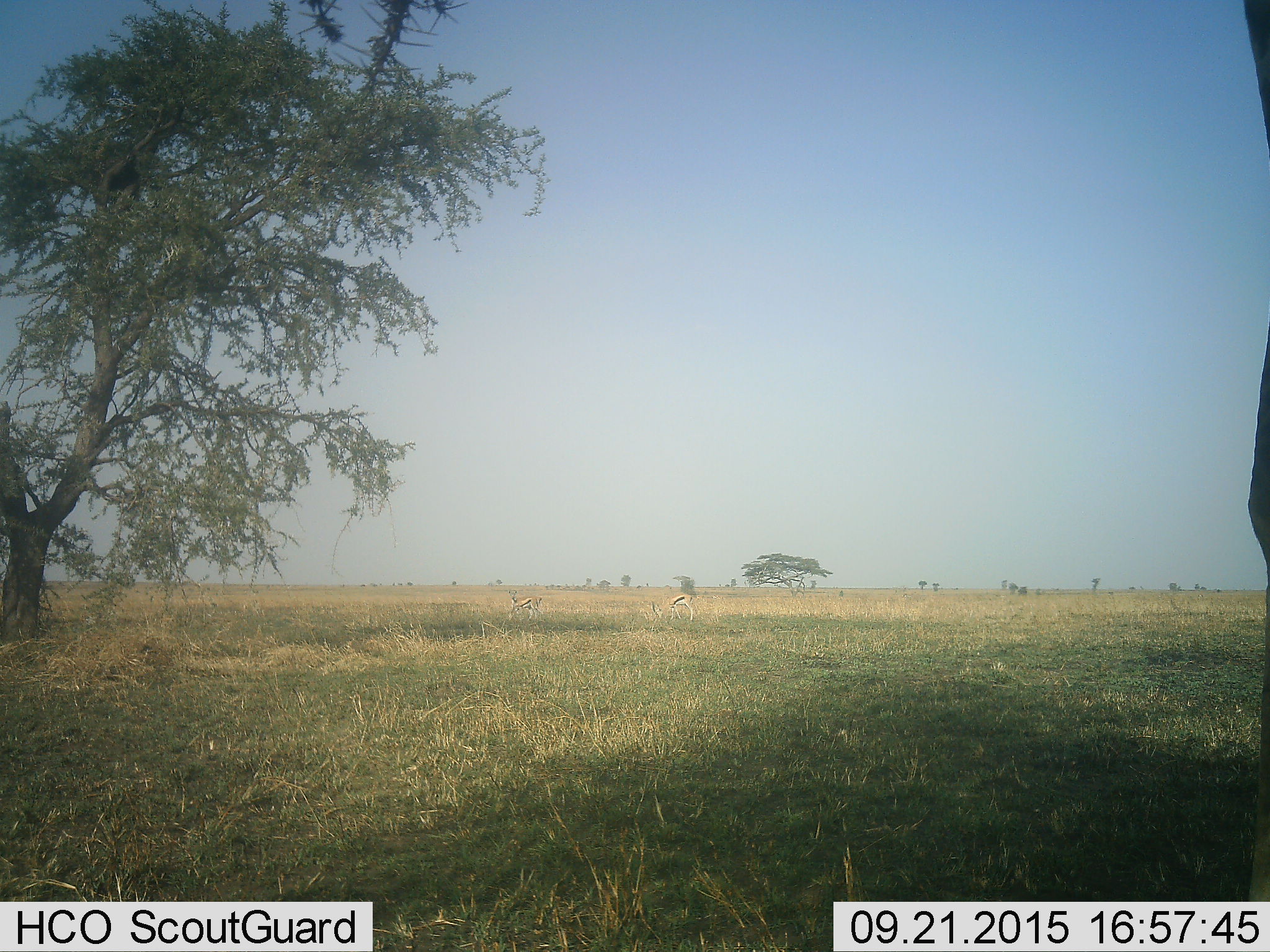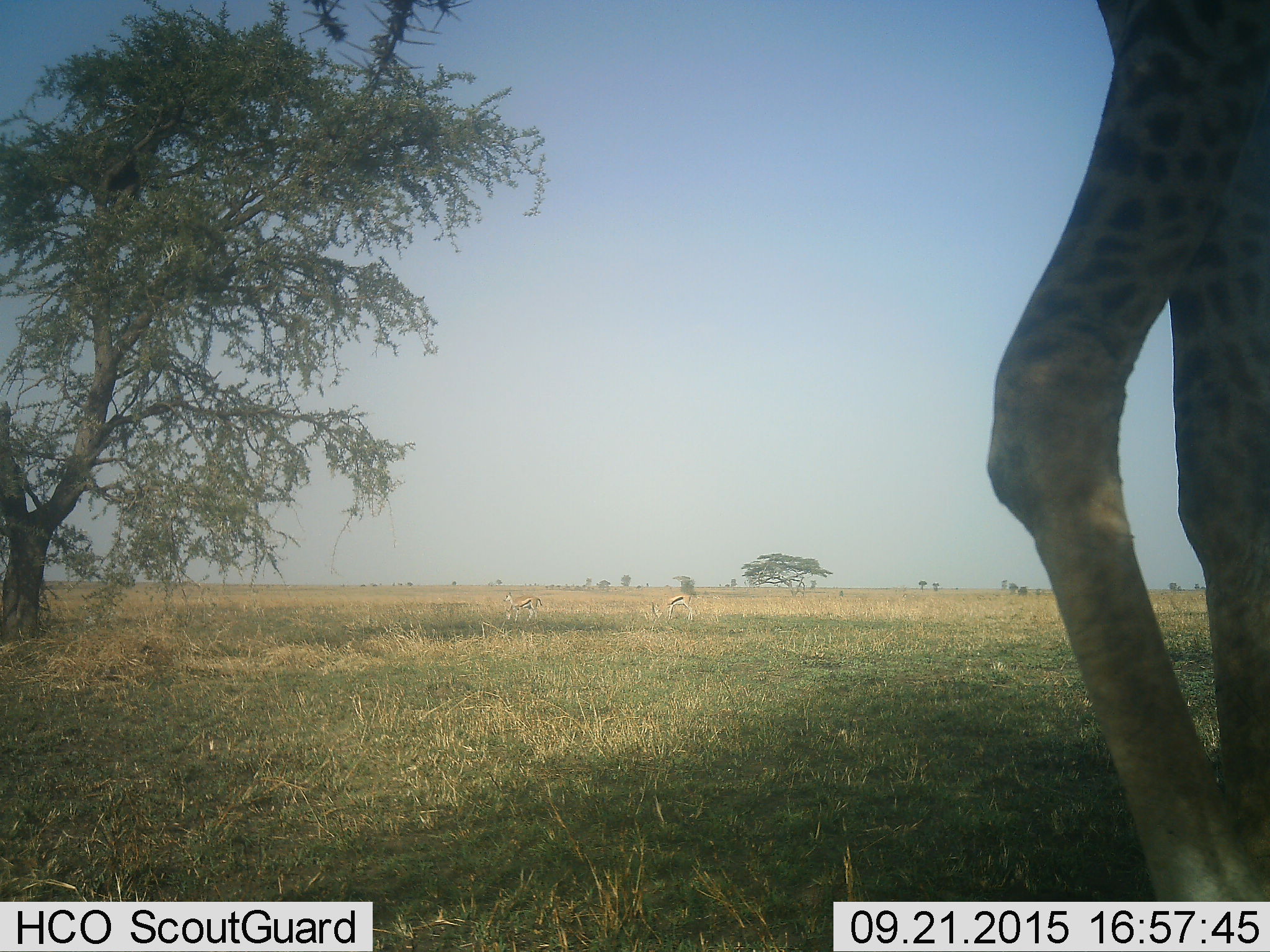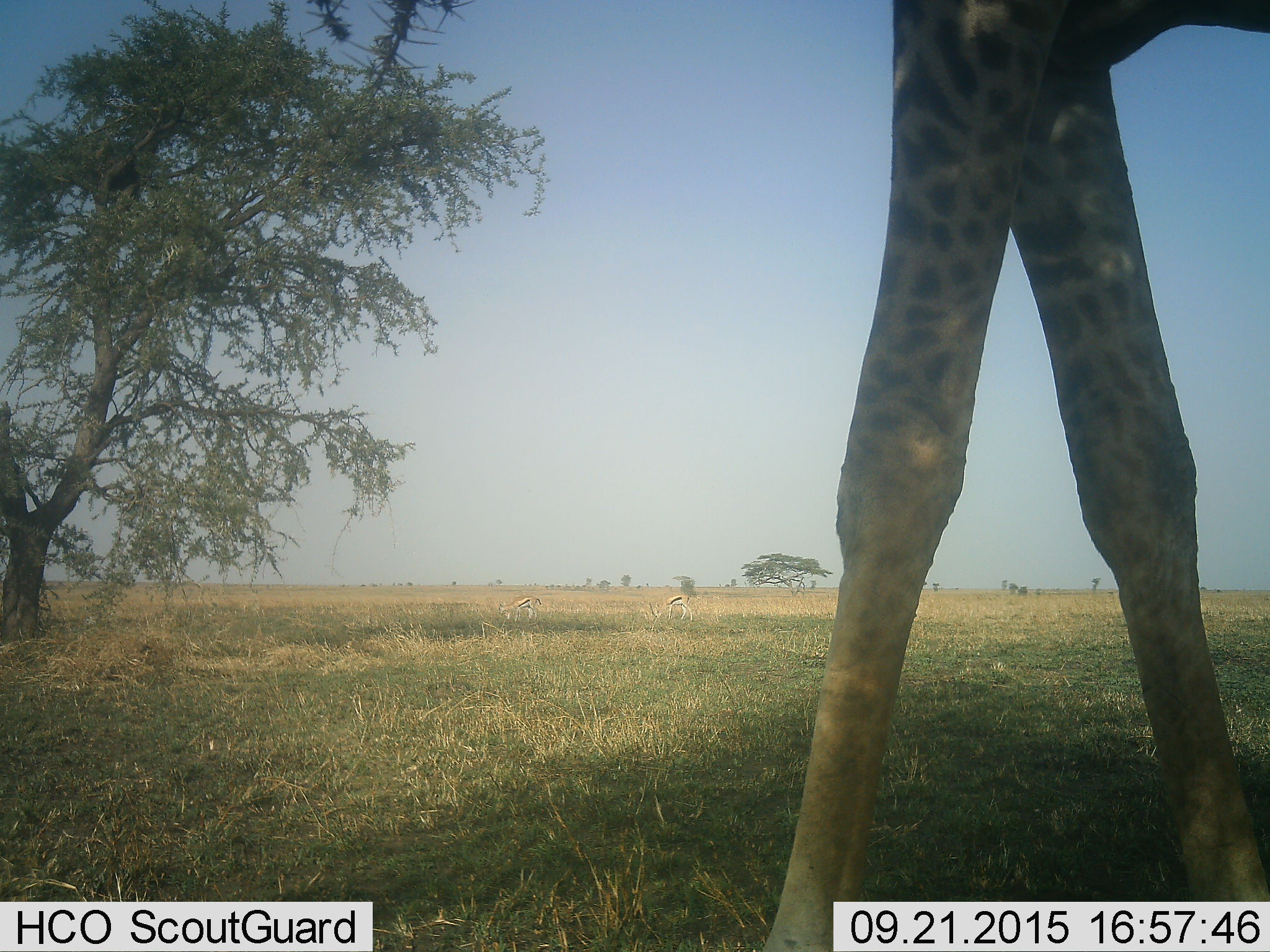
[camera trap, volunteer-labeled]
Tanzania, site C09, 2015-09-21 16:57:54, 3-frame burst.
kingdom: Animalia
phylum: Chordata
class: Mammalia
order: Artiodactyla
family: Giraffidae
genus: Giraffa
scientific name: Giraffa camelopardalis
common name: giraffe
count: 1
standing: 25%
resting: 0%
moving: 100%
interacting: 0%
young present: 0%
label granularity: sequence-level